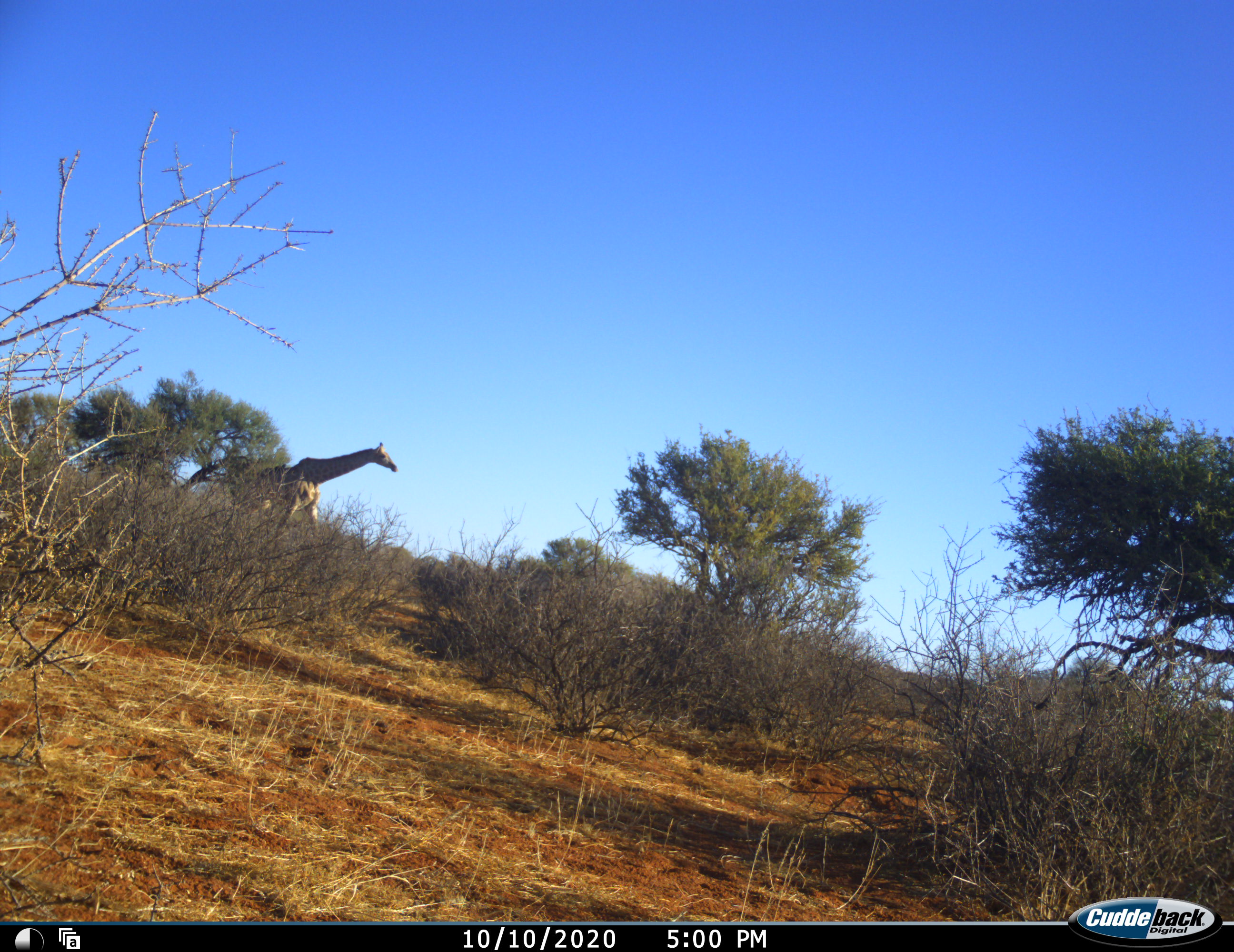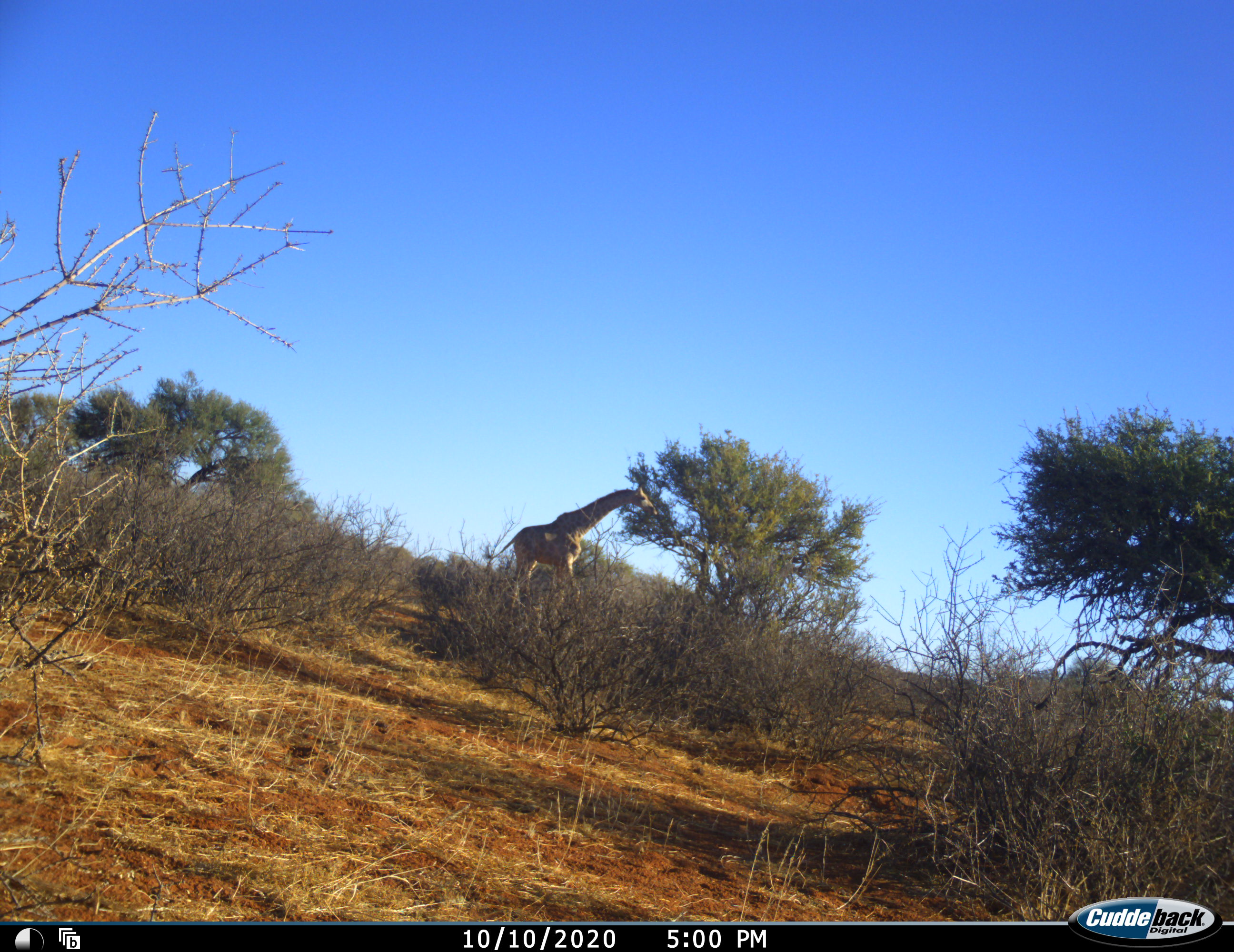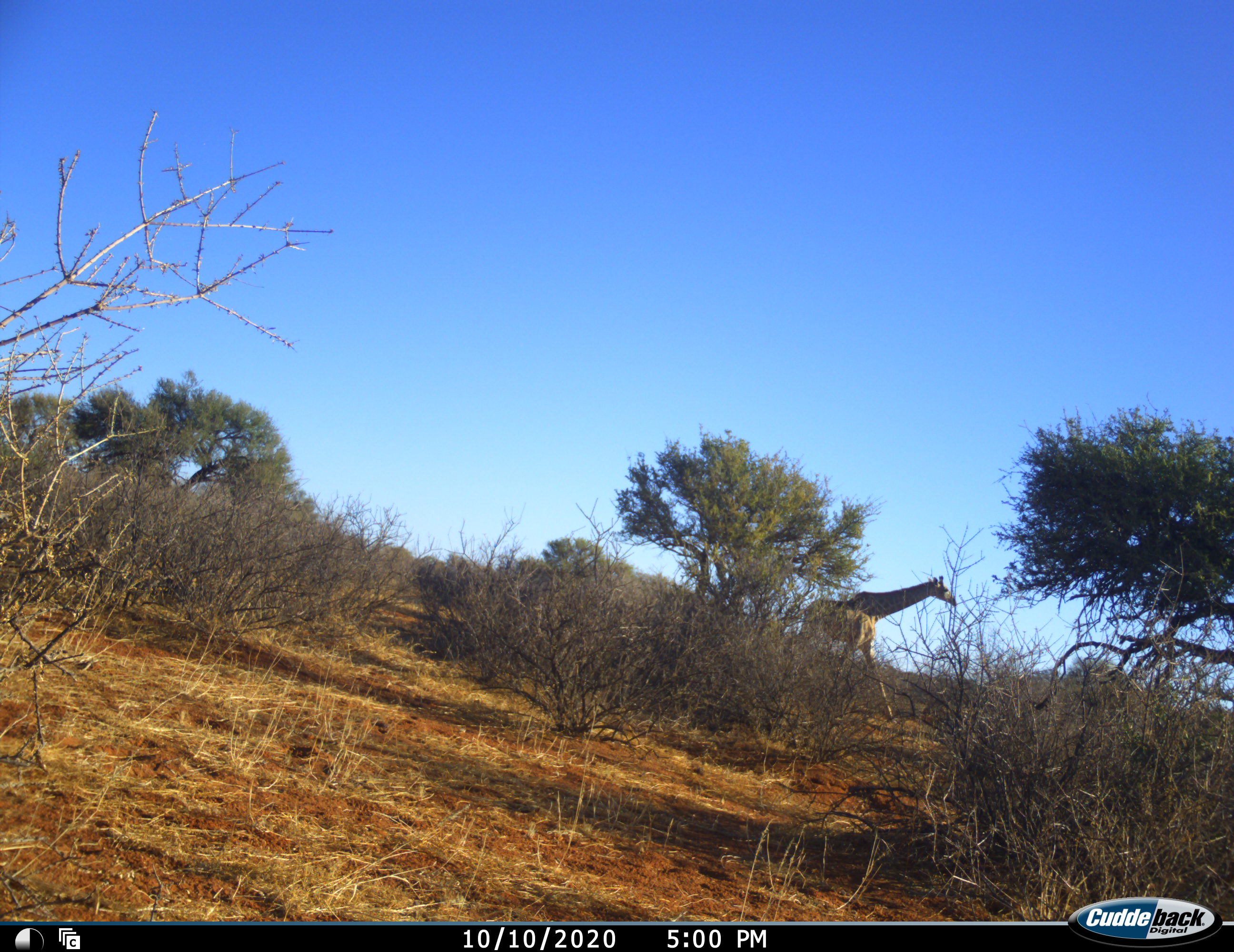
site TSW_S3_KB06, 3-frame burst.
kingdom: Animalia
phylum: Chordata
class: Mammalia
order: Artiodactyla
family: Giraffidae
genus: Giraffa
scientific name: Giraffa camelopardalis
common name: giraffe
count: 1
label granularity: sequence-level